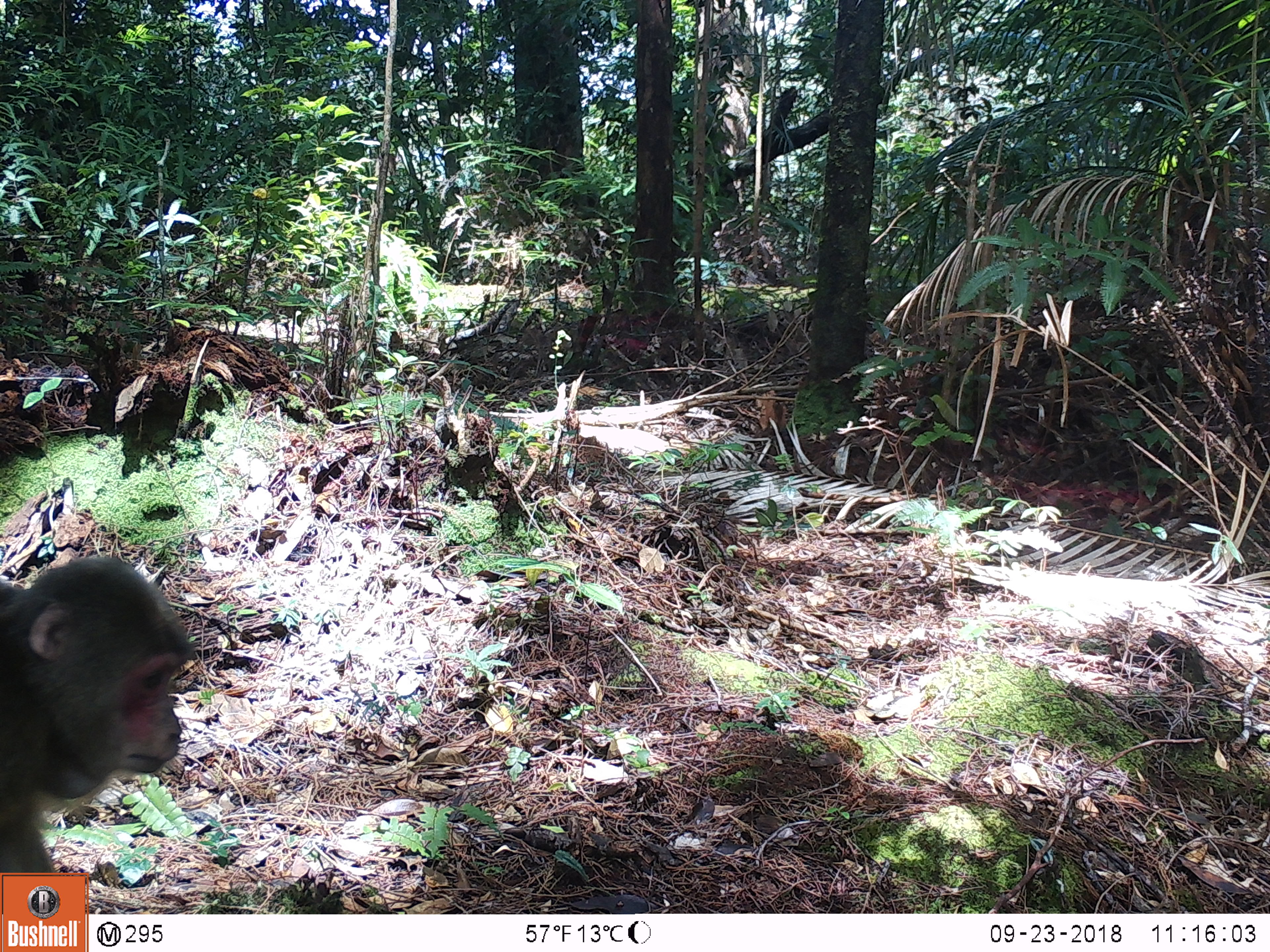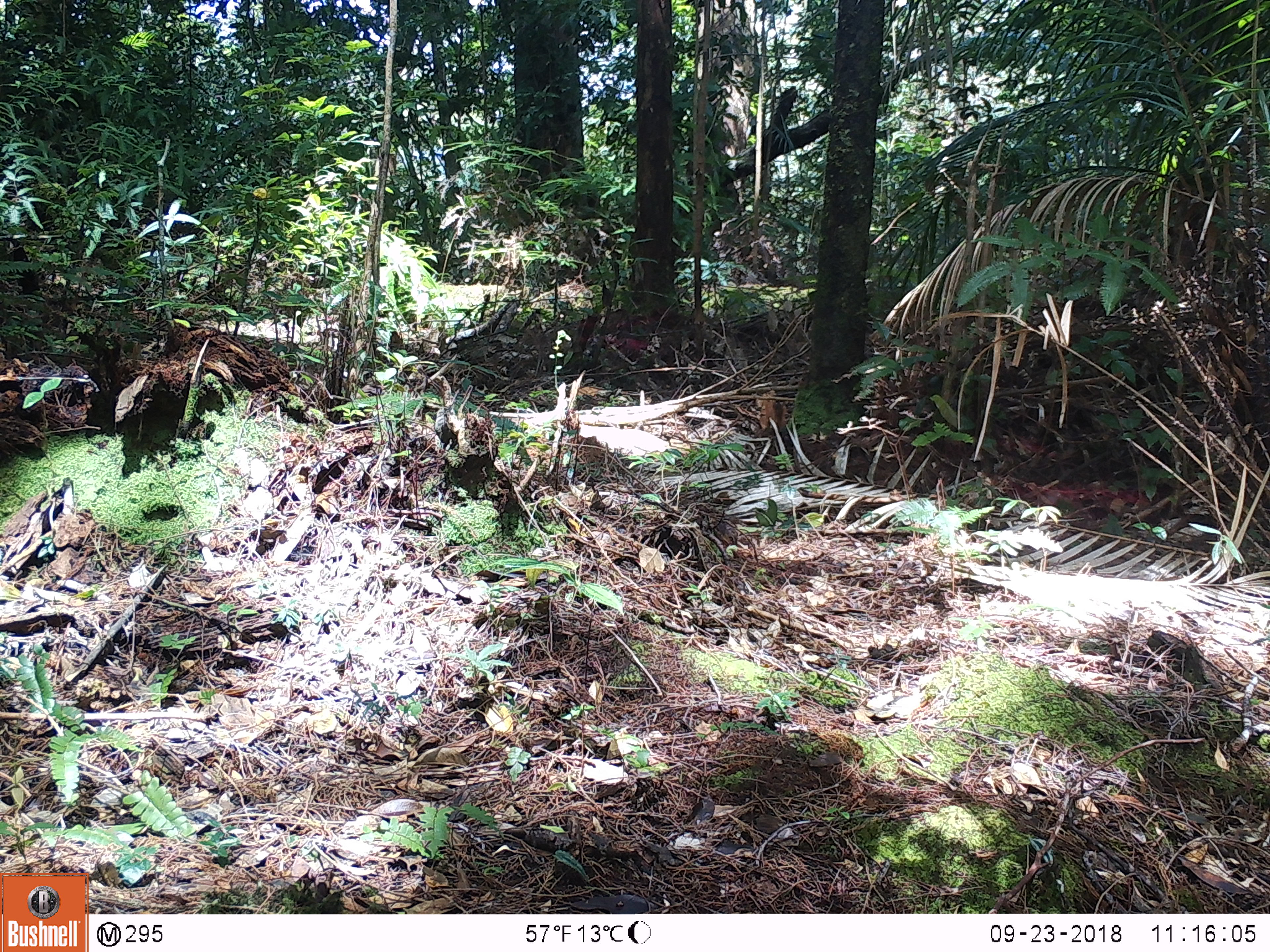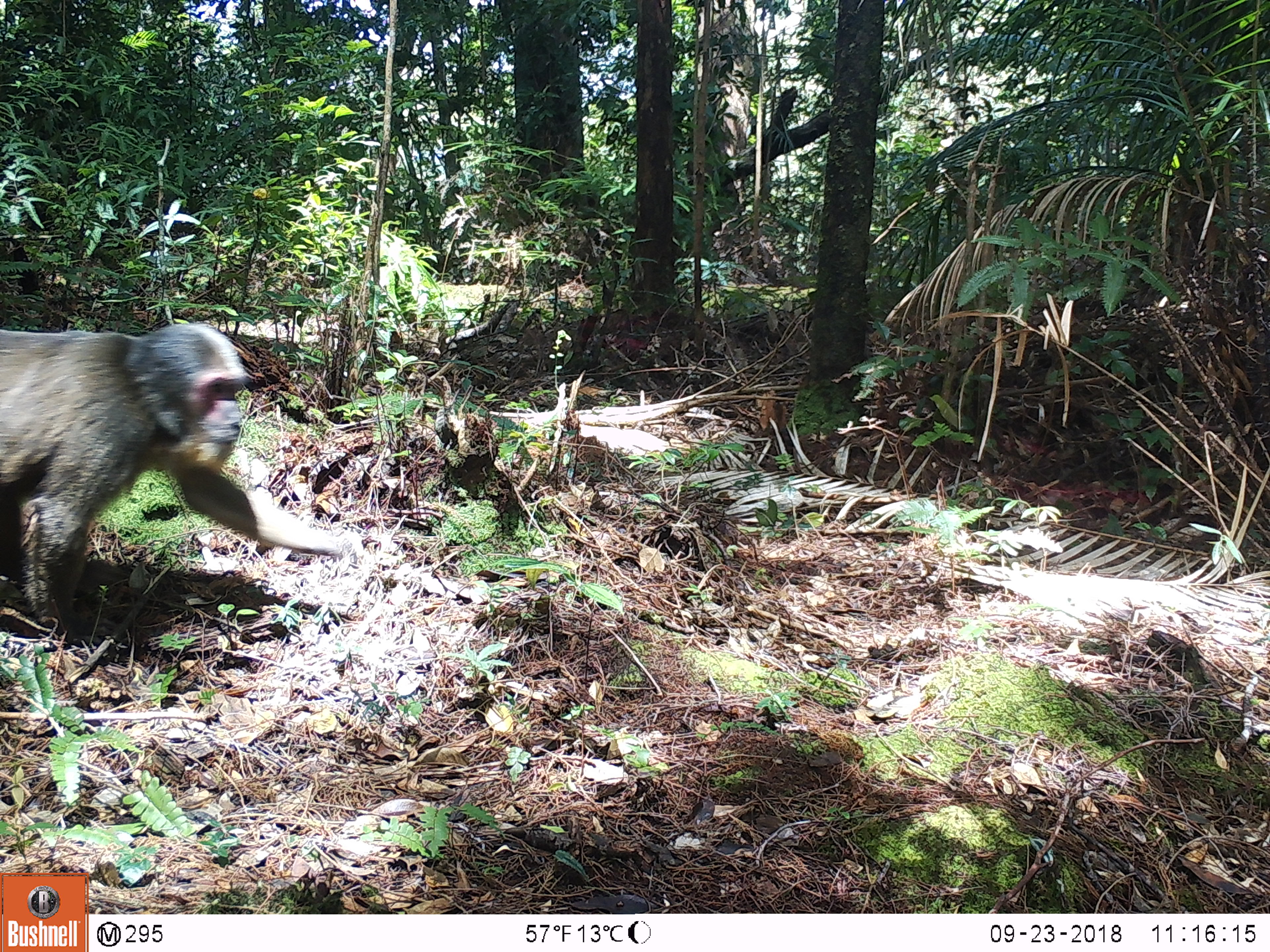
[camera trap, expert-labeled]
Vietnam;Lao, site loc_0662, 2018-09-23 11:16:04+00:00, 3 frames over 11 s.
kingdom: Animalia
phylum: Chordata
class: Mammalia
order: Primates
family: Cercopithecidae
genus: Macaca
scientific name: Macaca arctoides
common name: stump-tailed macaque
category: stump tailed macaque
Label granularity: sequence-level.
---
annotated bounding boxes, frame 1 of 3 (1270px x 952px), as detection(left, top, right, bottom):
stump tailed macaque: detection(0, 554, 192, 914)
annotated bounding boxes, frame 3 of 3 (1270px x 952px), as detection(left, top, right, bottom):
stump tailed macaque: detection(0, 321, 348, 636)